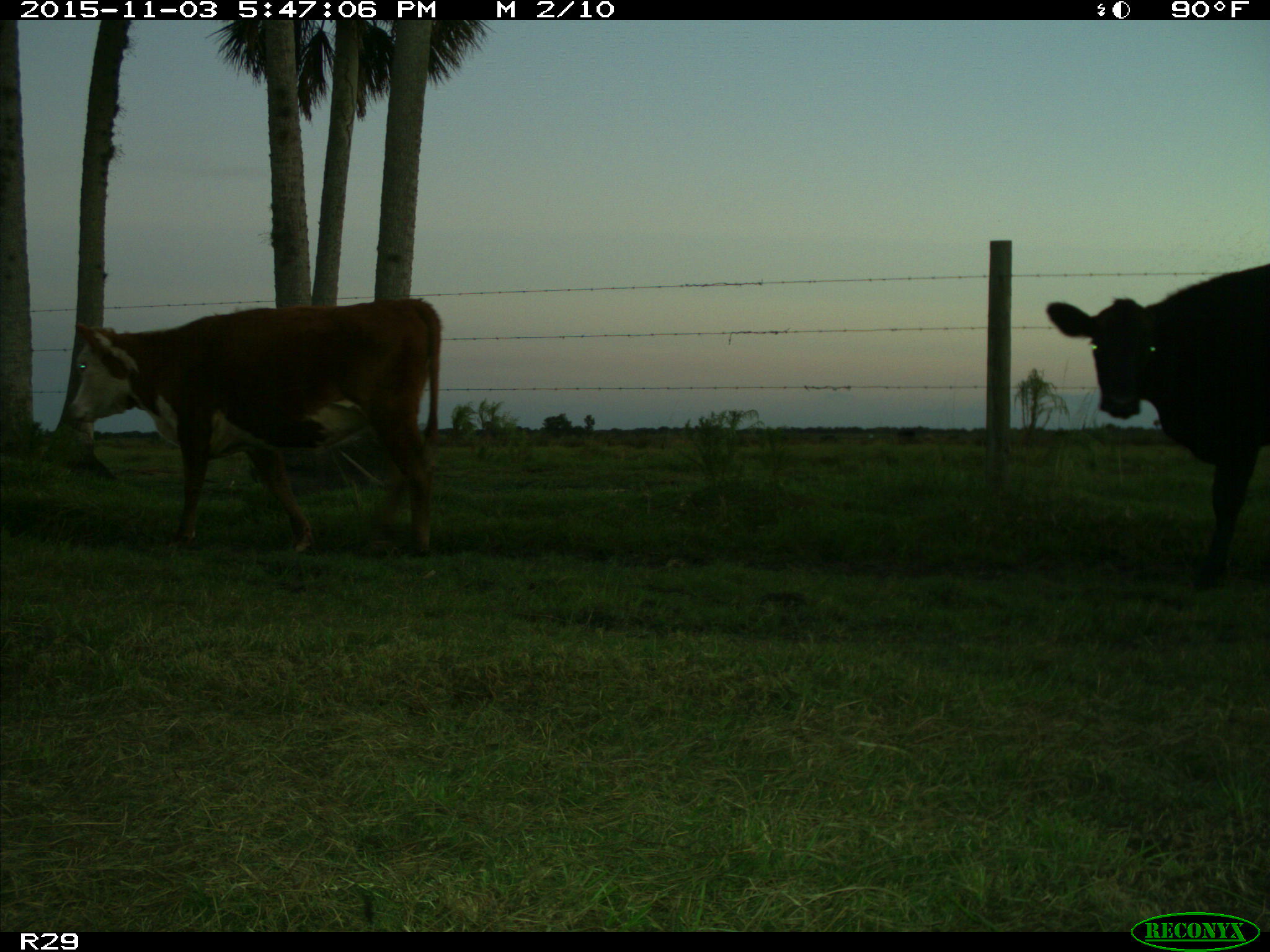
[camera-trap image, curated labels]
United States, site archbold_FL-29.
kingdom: Animalia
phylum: Chordata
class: Mammalia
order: Artiodactyla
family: Bovidae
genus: Bos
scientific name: Bos taurus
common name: domestic cow